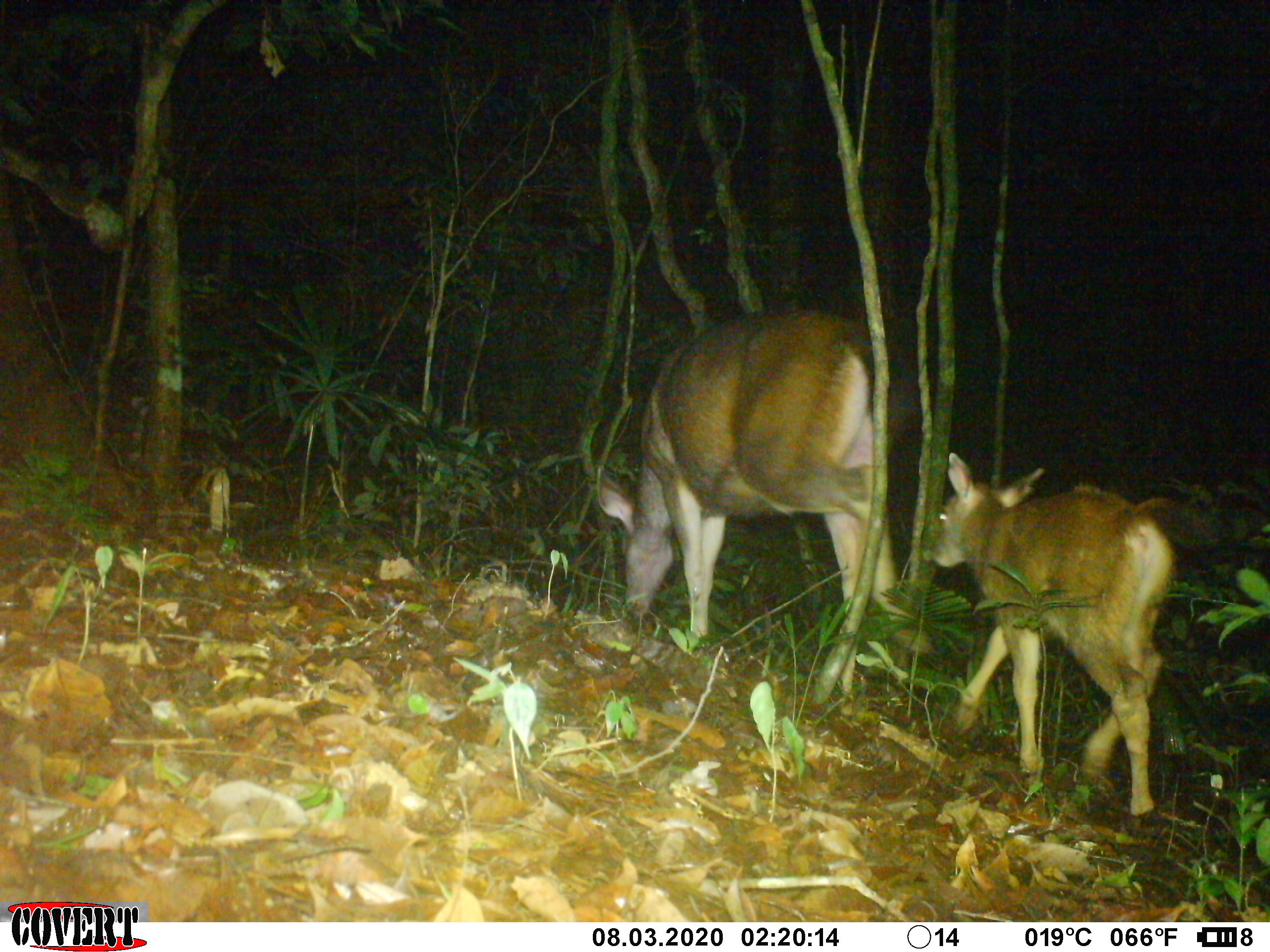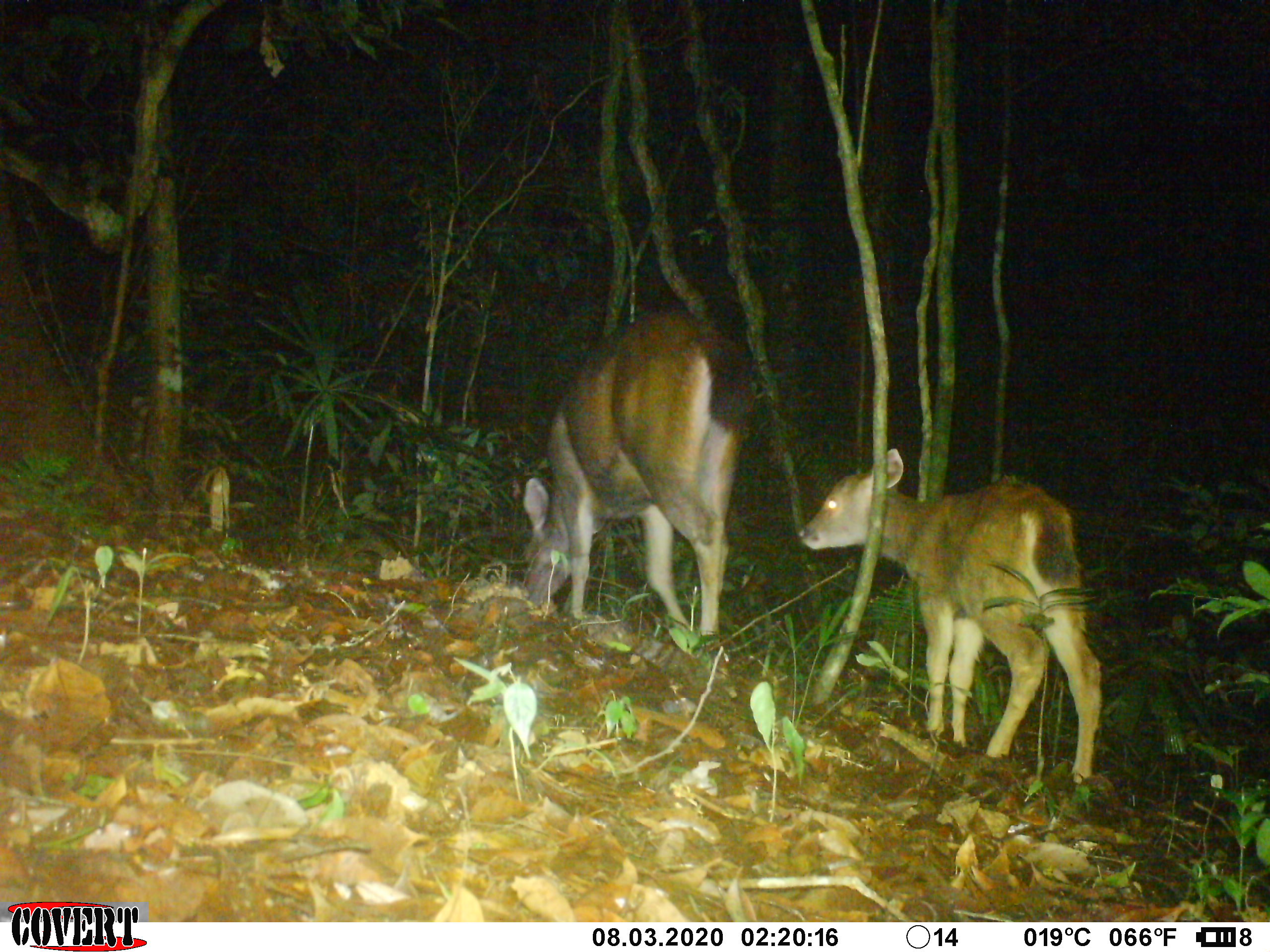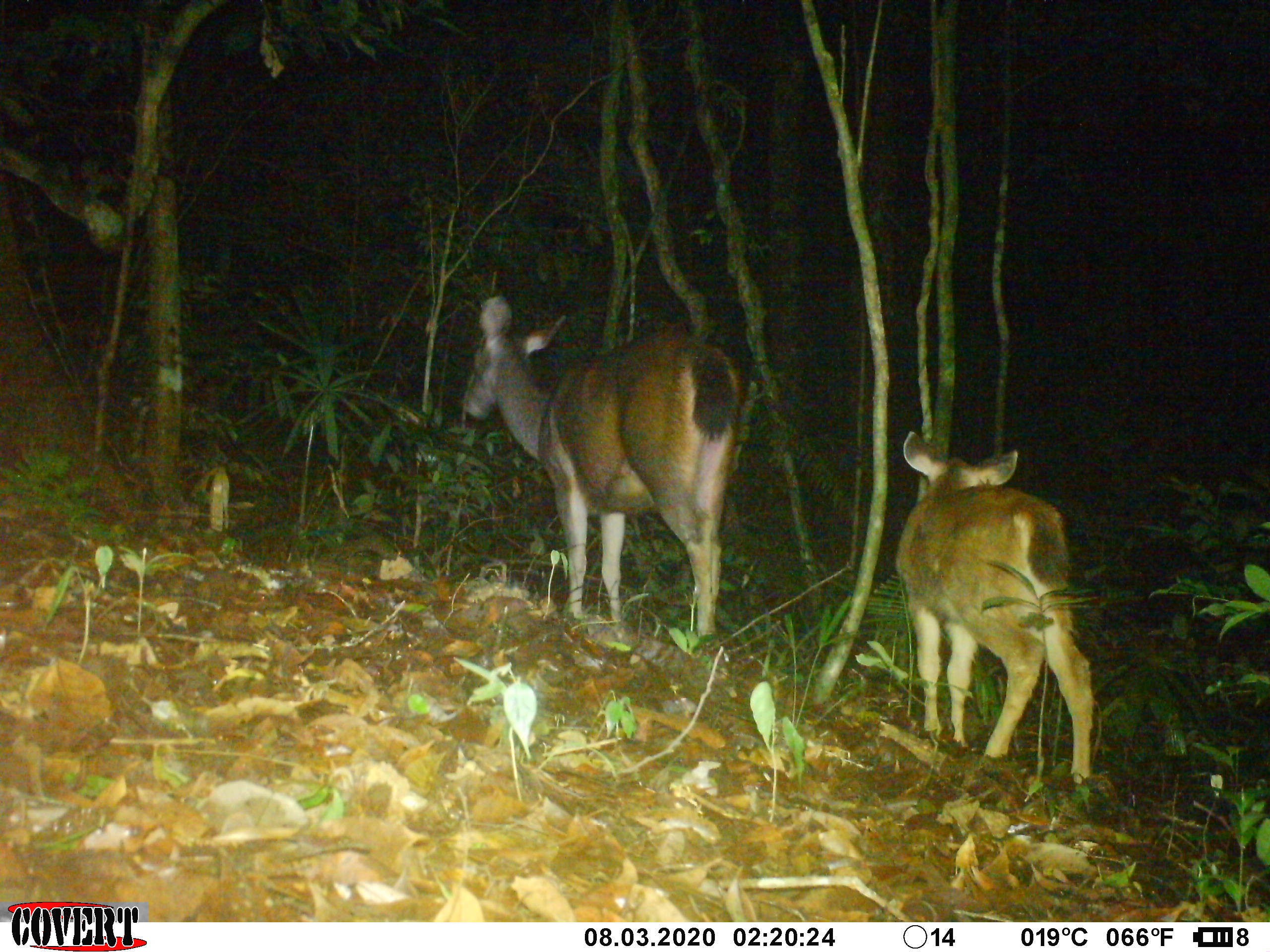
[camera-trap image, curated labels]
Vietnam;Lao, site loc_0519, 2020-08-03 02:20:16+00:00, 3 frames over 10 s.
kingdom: Animalia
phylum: Chordata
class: Mammalia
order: Artiodactyla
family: Cervidae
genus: Rusa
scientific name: Rusa unicolor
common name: sambar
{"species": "sambar (Rusa unicolor)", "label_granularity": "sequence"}